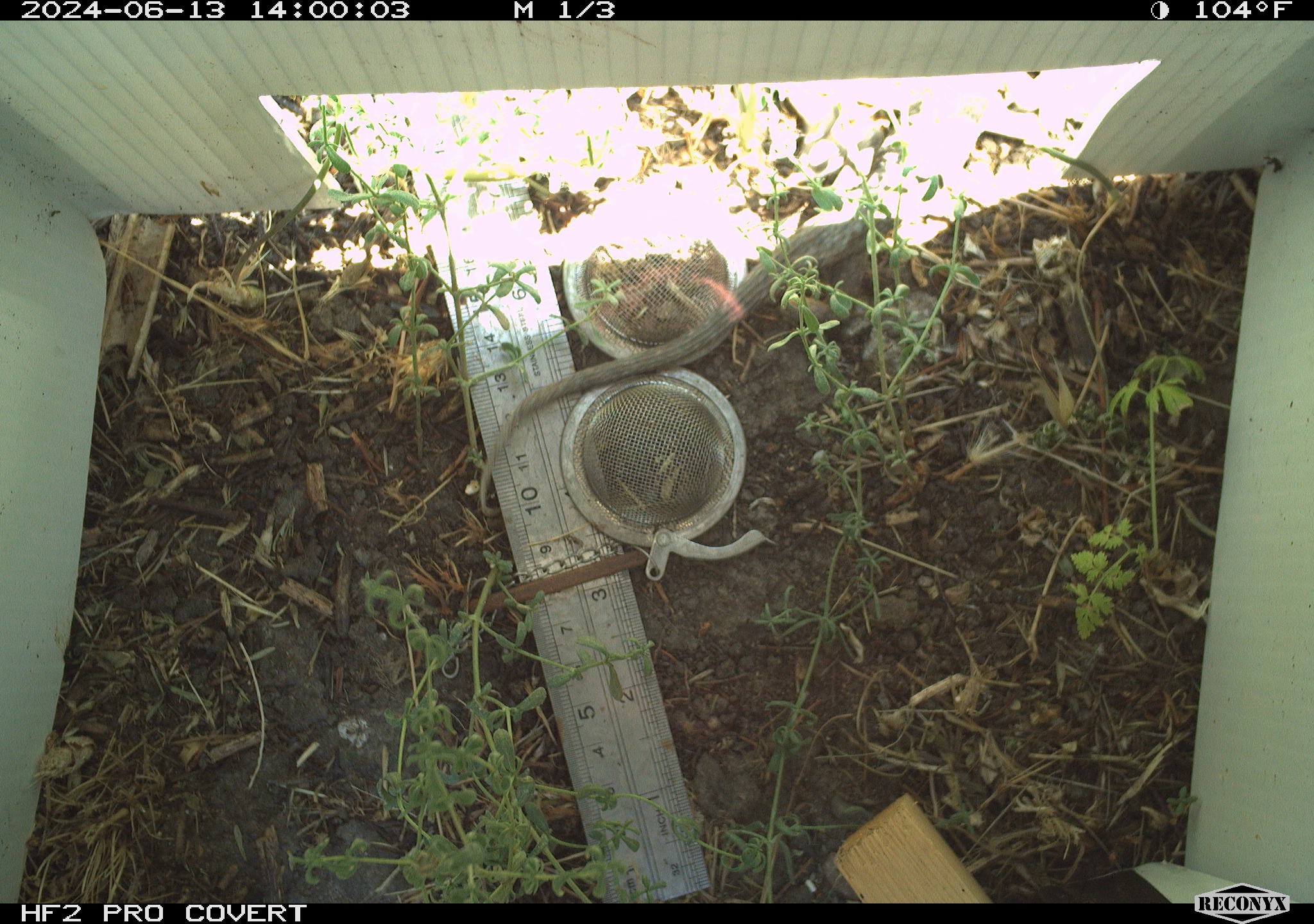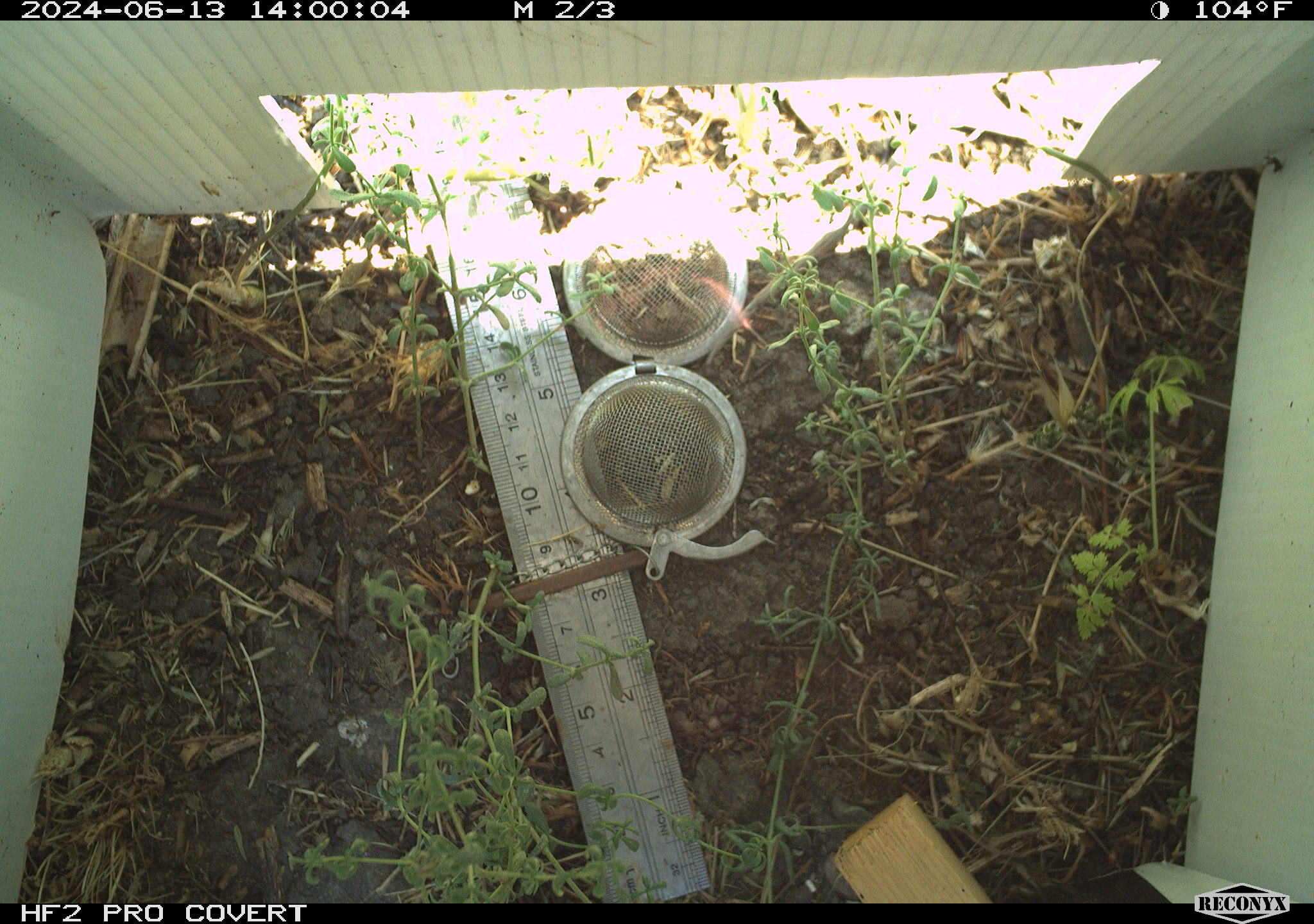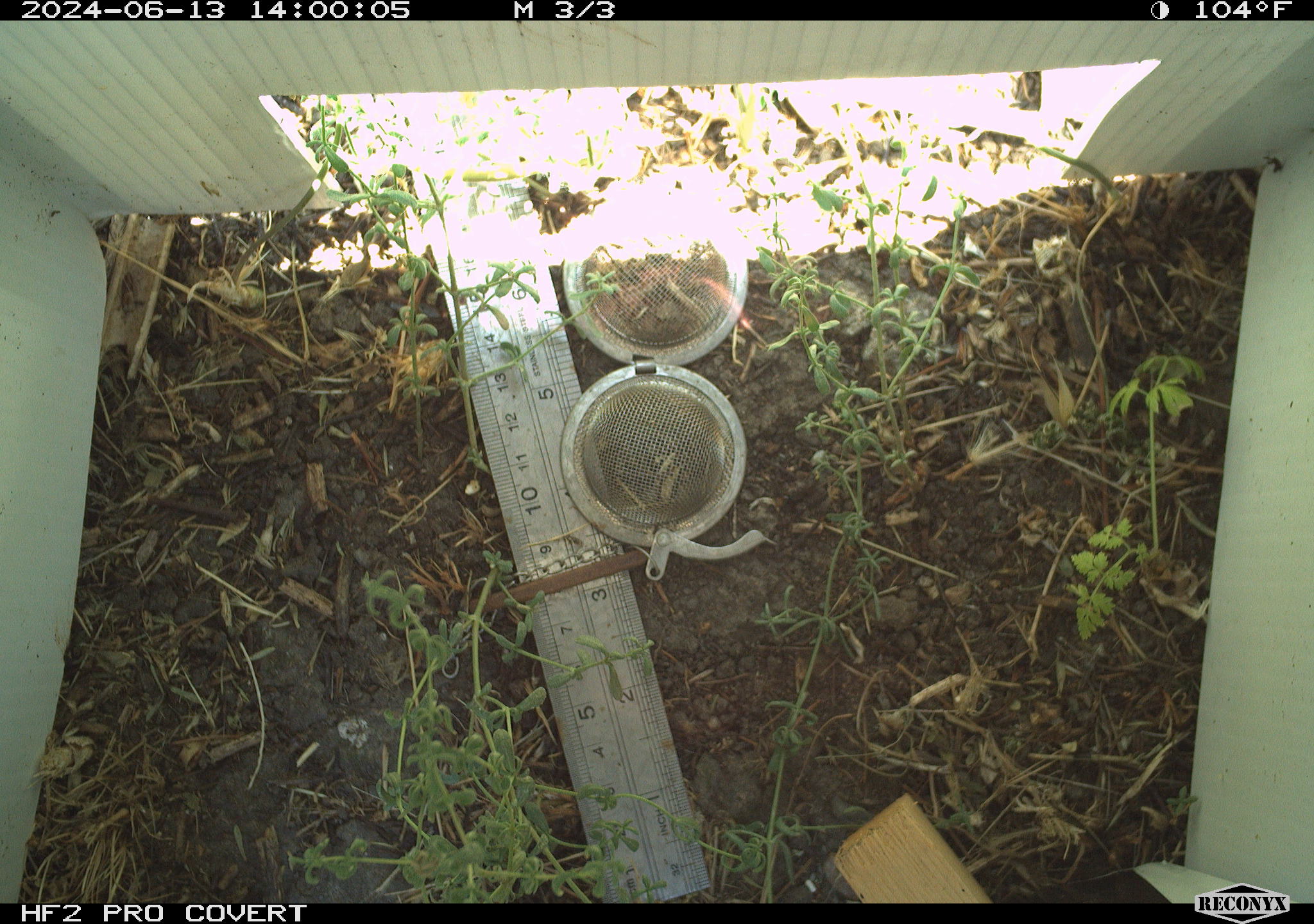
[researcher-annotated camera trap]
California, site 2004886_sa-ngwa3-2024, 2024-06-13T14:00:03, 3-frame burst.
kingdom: Animalia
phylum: Chordata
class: Reptilia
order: Squamata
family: Phrynosomatidae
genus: Sceloporus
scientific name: Sceloporus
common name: spiny lizards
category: sceloporus species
Sceloporus species (spiny lizards) (Sceloporus).